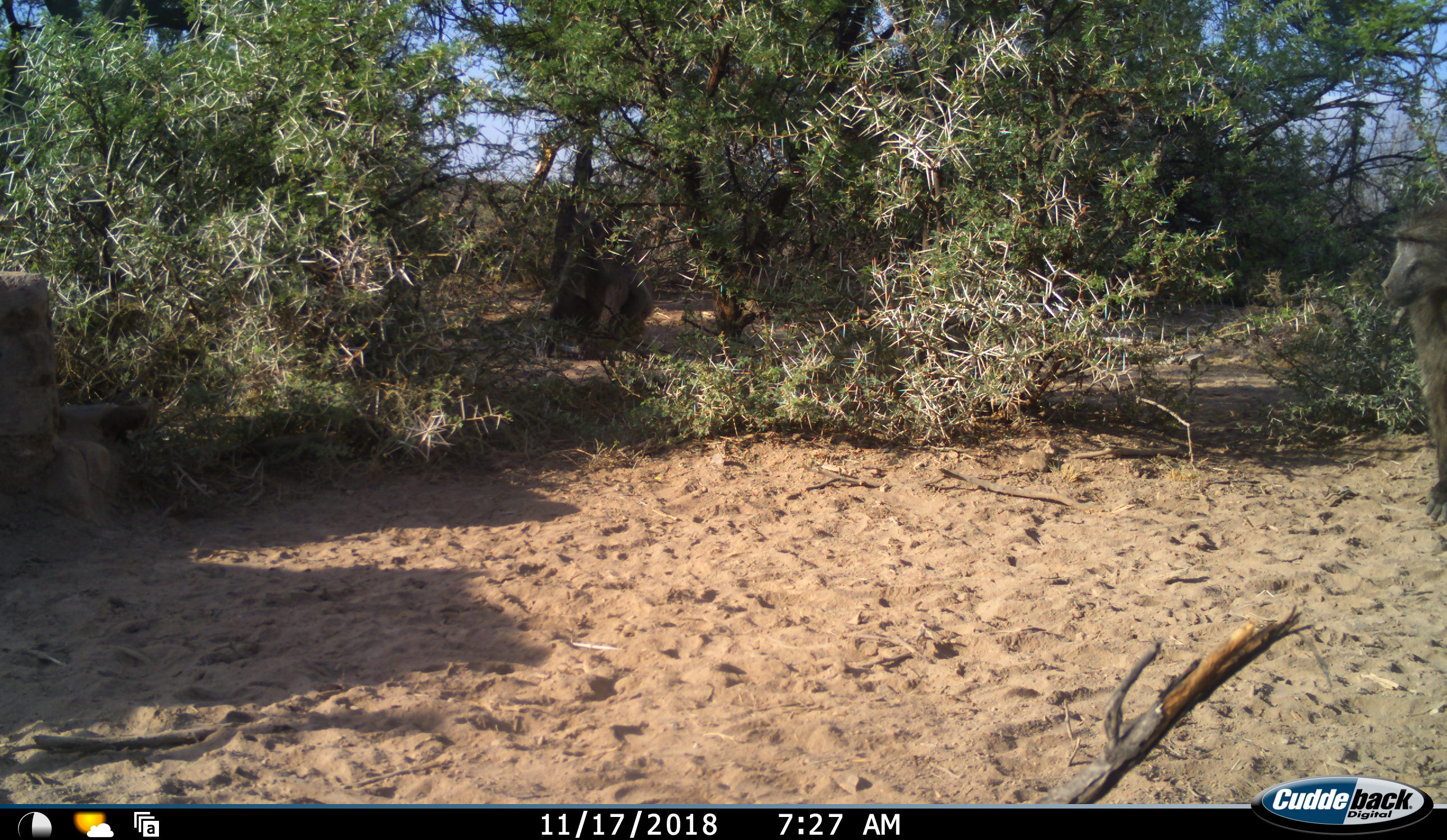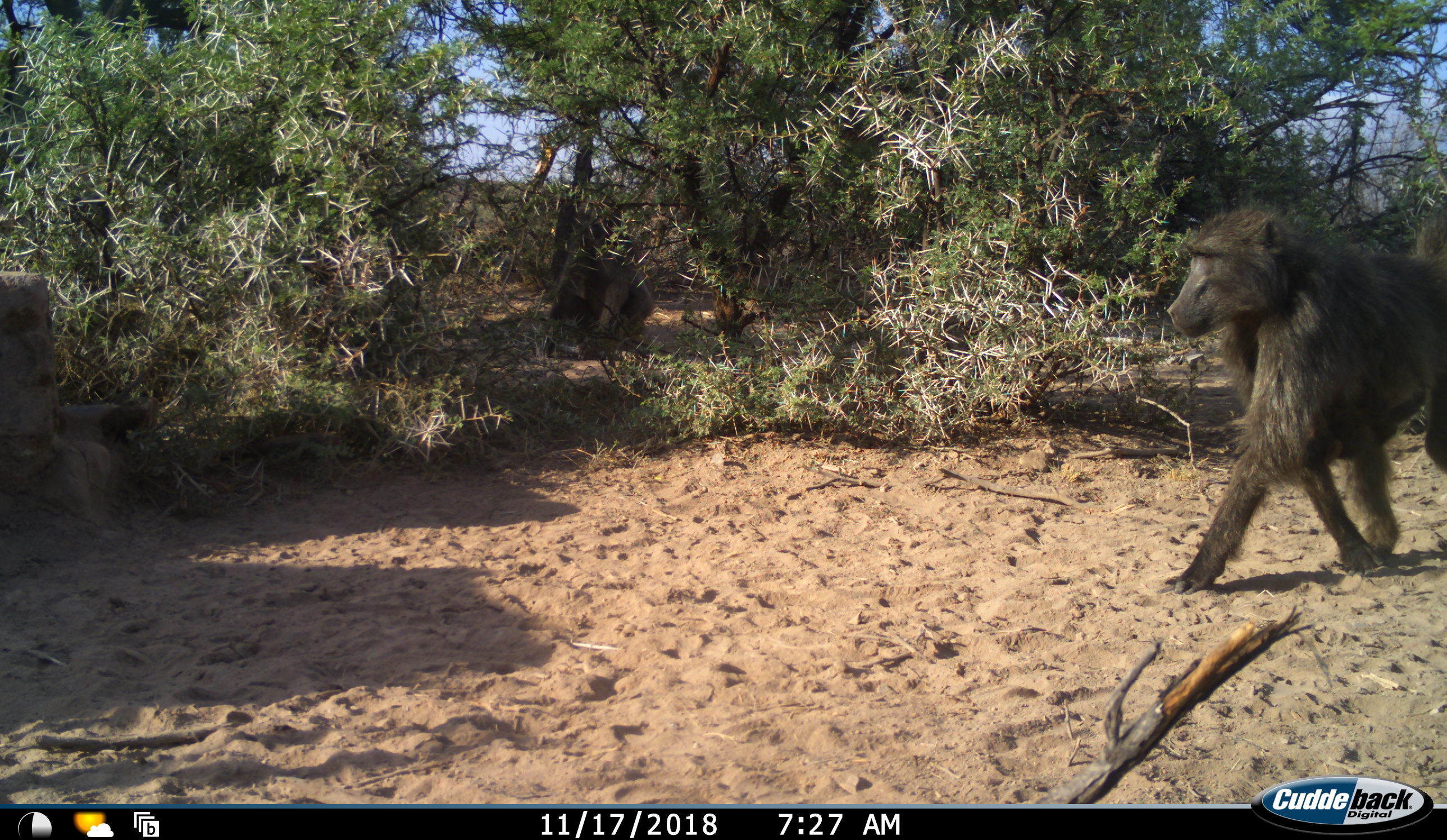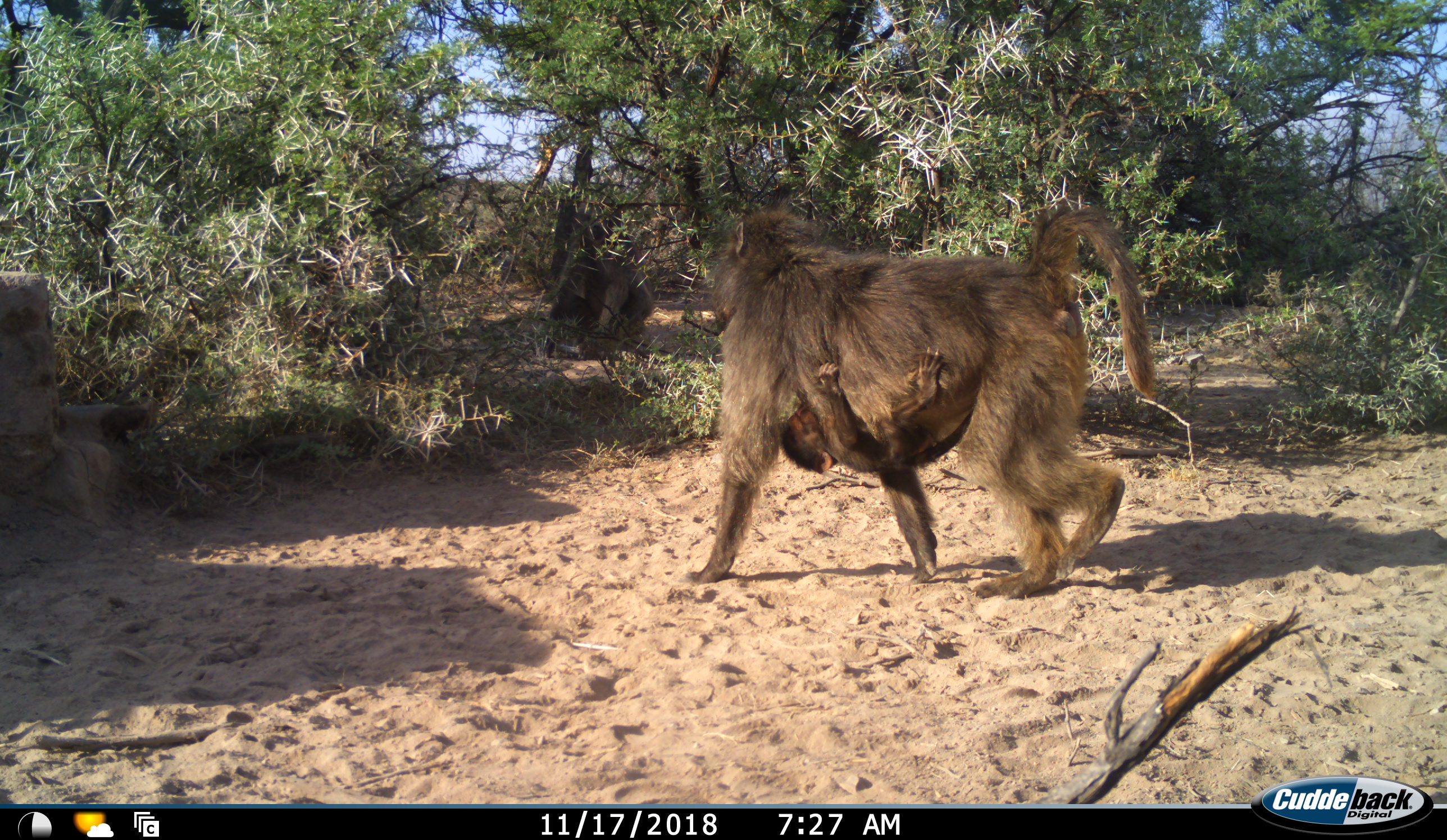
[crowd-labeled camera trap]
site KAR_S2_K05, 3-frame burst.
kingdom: Animalia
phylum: Chordata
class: Mammalia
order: Primates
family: Cercopithecidae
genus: Papio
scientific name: Papio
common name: baboon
Baboon (Papio), count 2. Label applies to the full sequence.